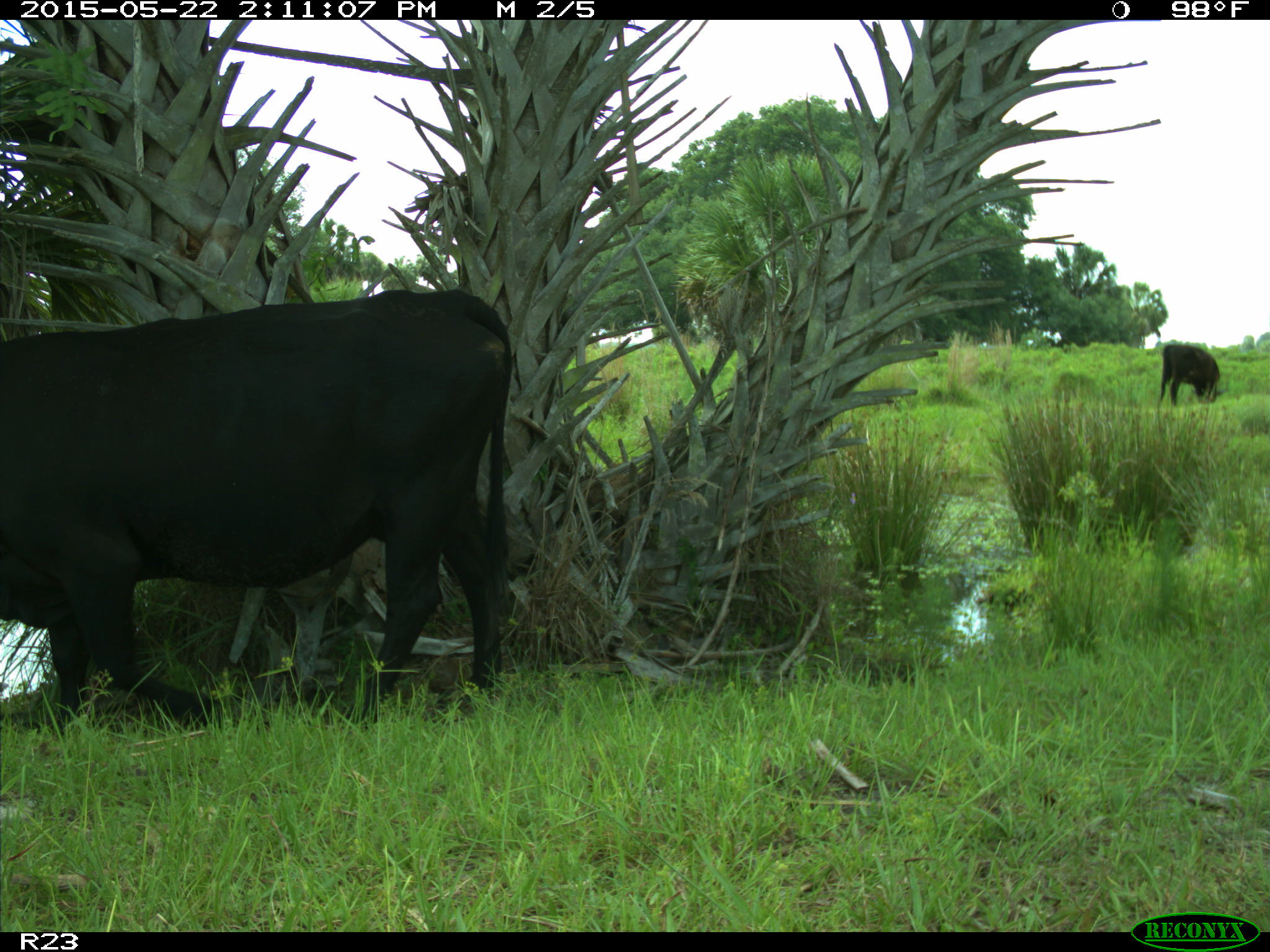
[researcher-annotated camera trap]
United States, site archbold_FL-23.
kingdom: Animalia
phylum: Chordata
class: Mammalia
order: Artiodactyla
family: Bovidae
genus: Bos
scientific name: Bos taurus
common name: domestic cow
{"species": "Bos taurus (domestic cow)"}